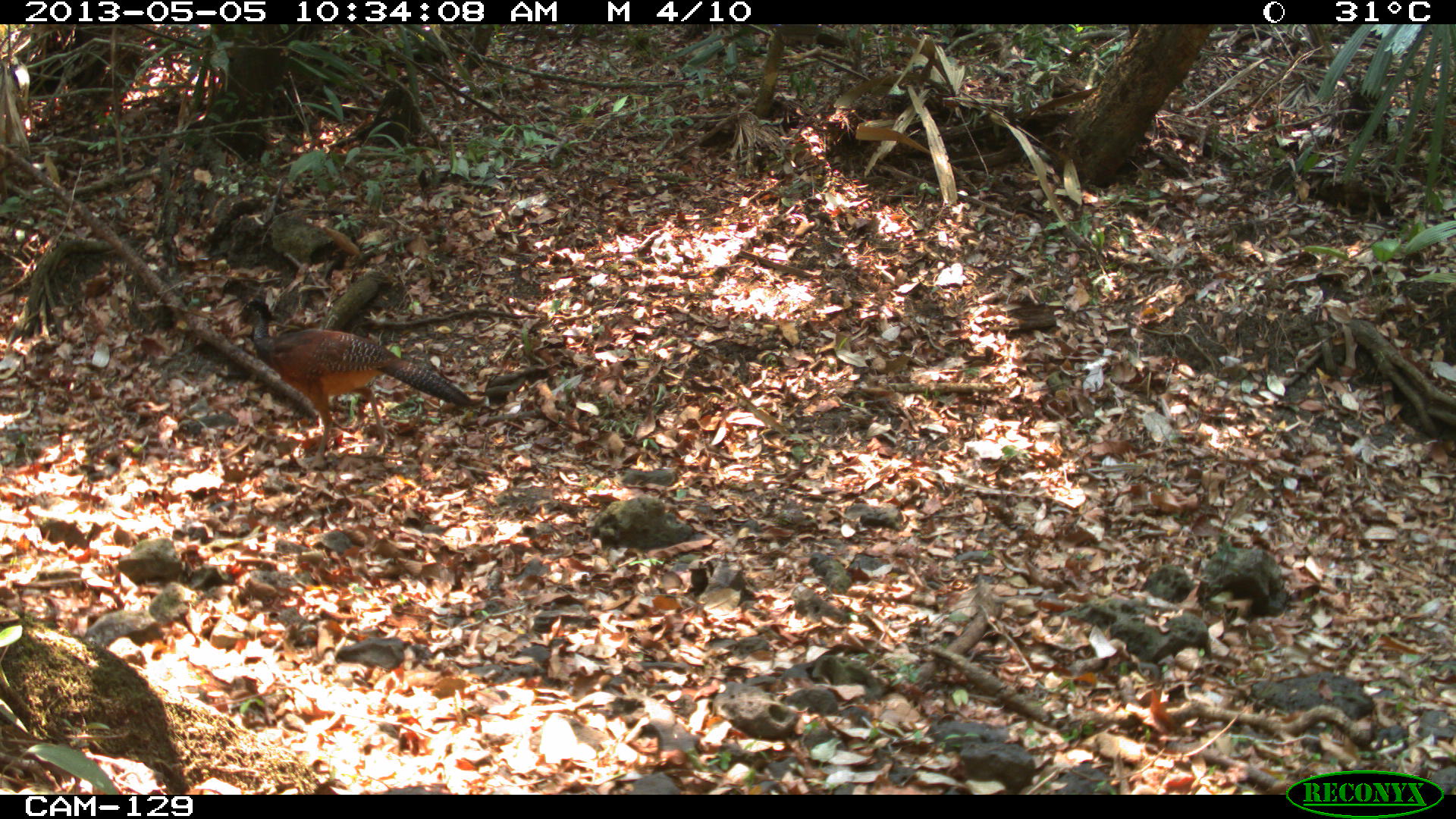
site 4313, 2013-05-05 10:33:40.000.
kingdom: Animalia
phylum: Chordata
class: Aves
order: Galliformes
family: Cracidae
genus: Crax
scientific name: Crax rubra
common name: great curassow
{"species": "Crax rubra (great curassow)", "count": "2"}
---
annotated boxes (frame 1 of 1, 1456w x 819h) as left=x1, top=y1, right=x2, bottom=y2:
crax rubra: left=237, top=299, right=476, bottom=470